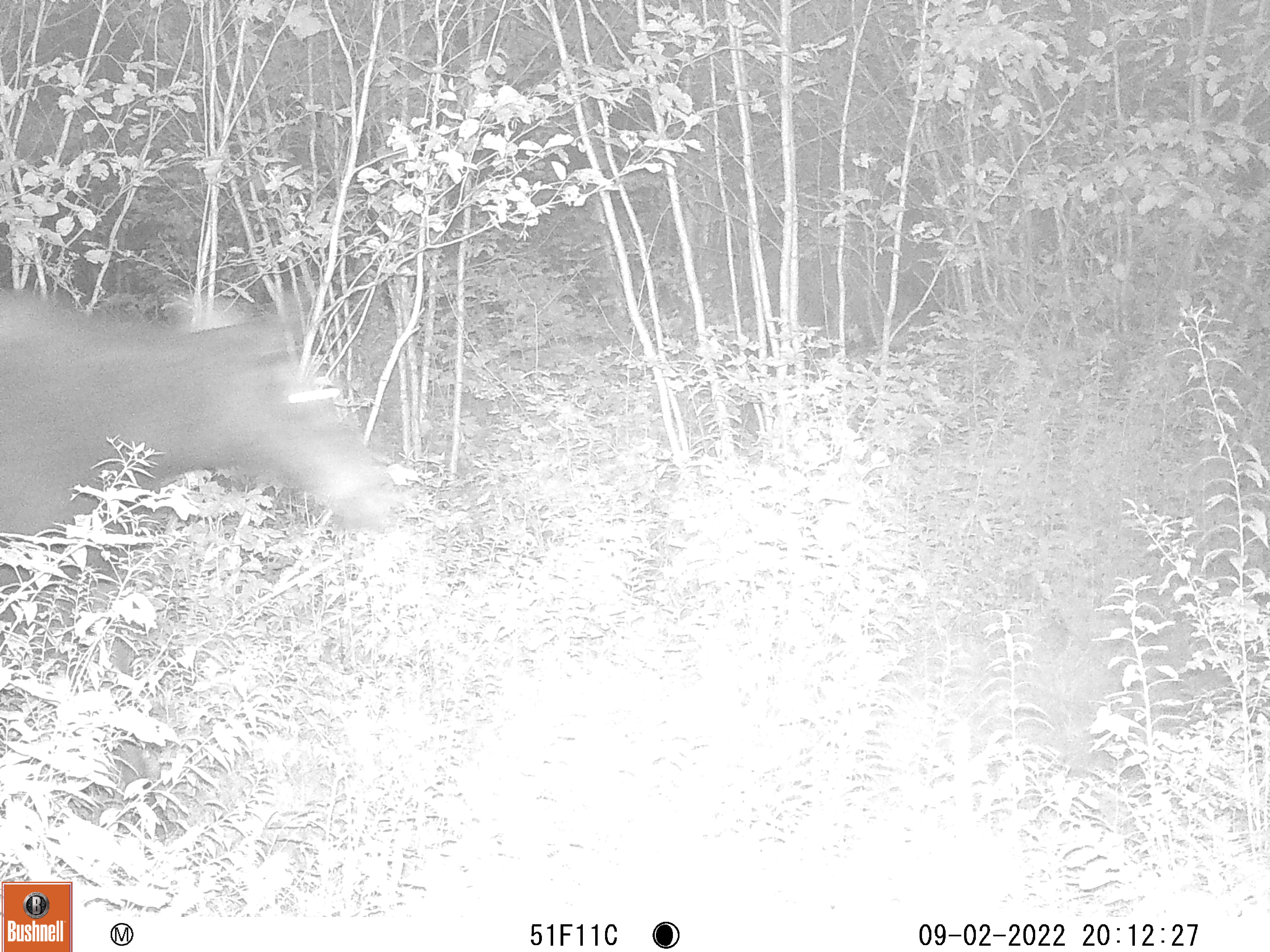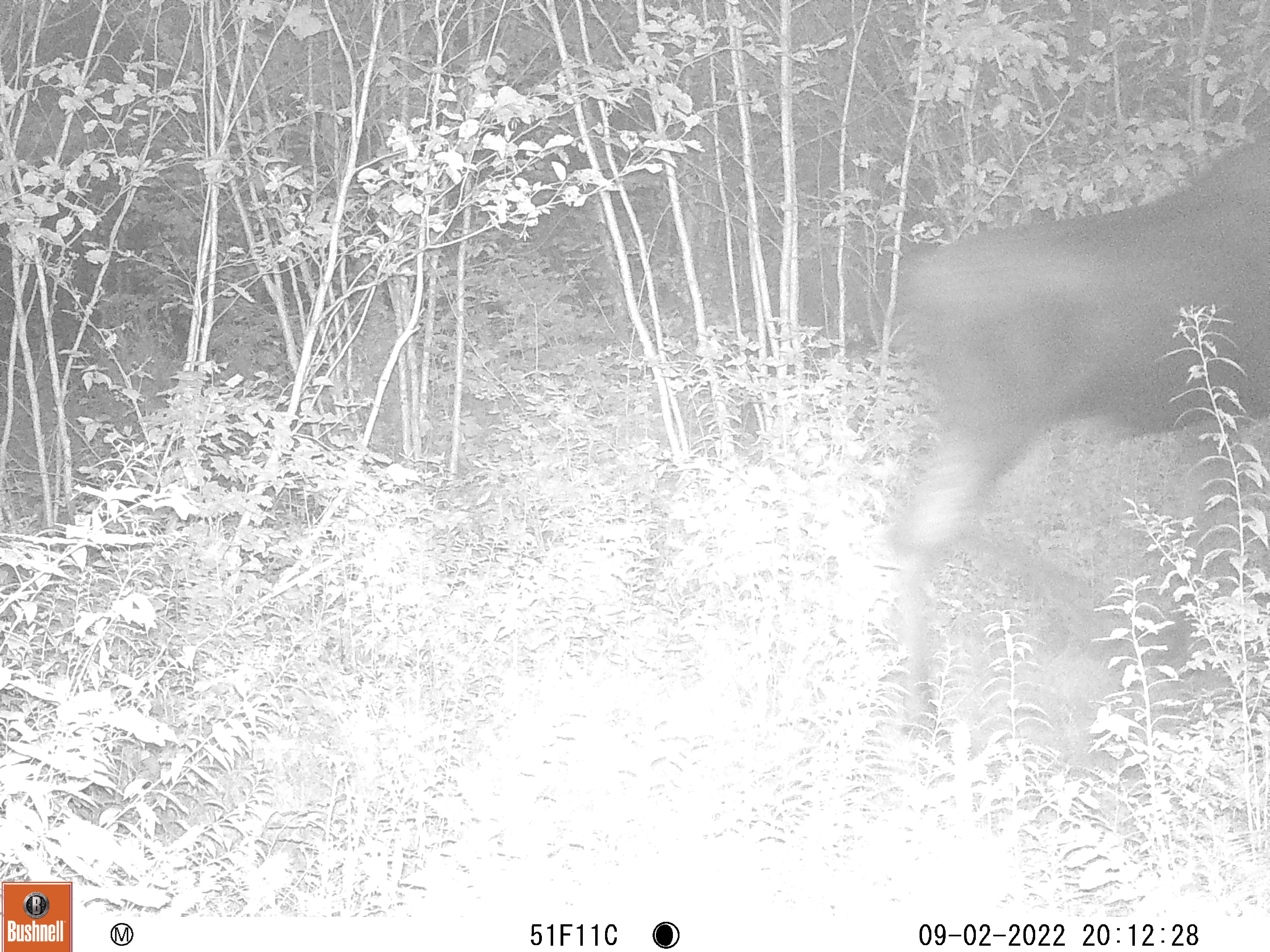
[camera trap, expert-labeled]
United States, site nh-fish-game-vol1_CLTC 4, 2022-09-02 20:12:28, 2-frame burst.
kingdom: Animalia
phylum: Chordata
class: Mammalia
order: Artiodactyla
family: Cervidae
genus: Alces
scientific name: Alces alces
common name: moose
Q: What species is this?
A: Moose (Alces alces).